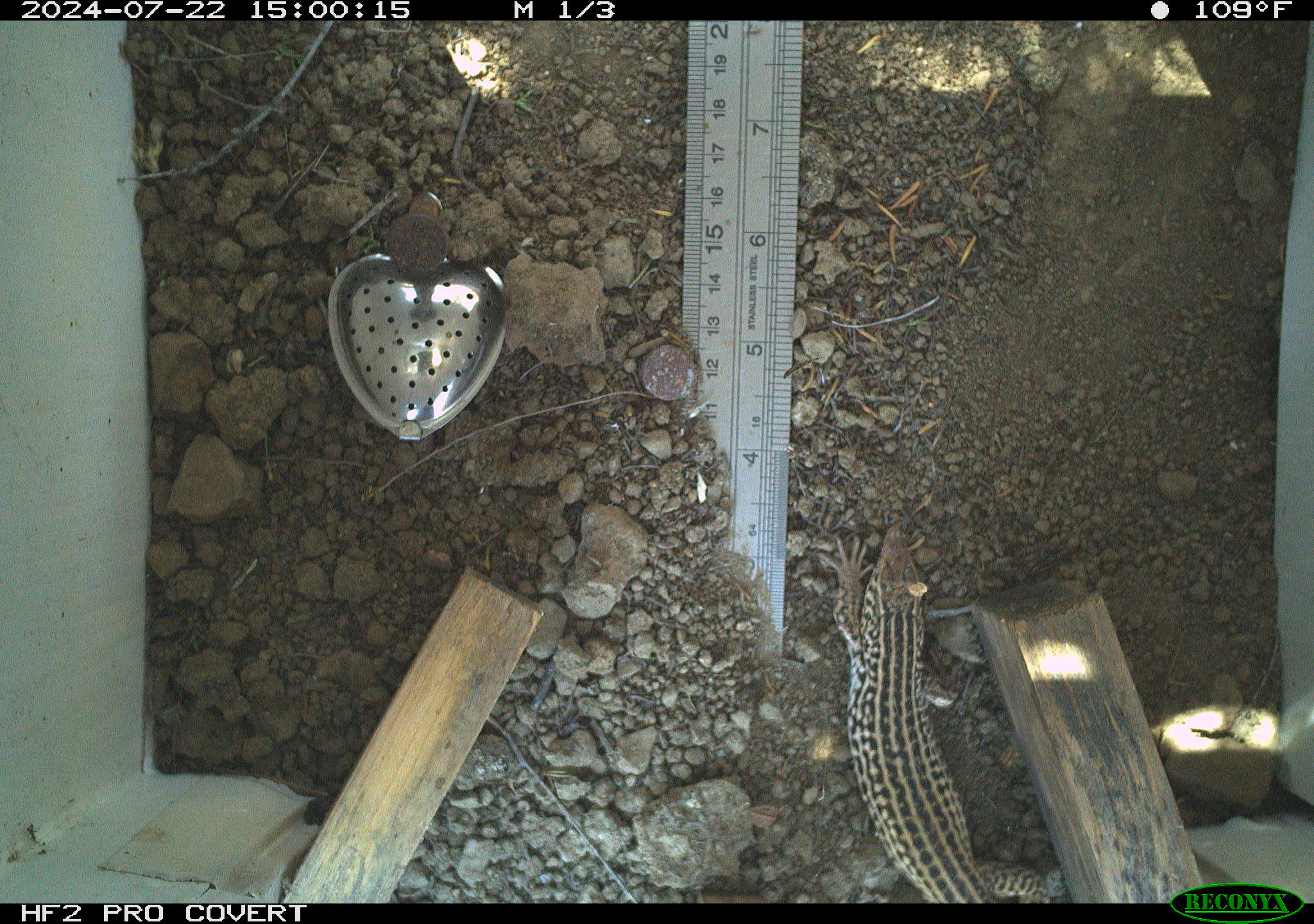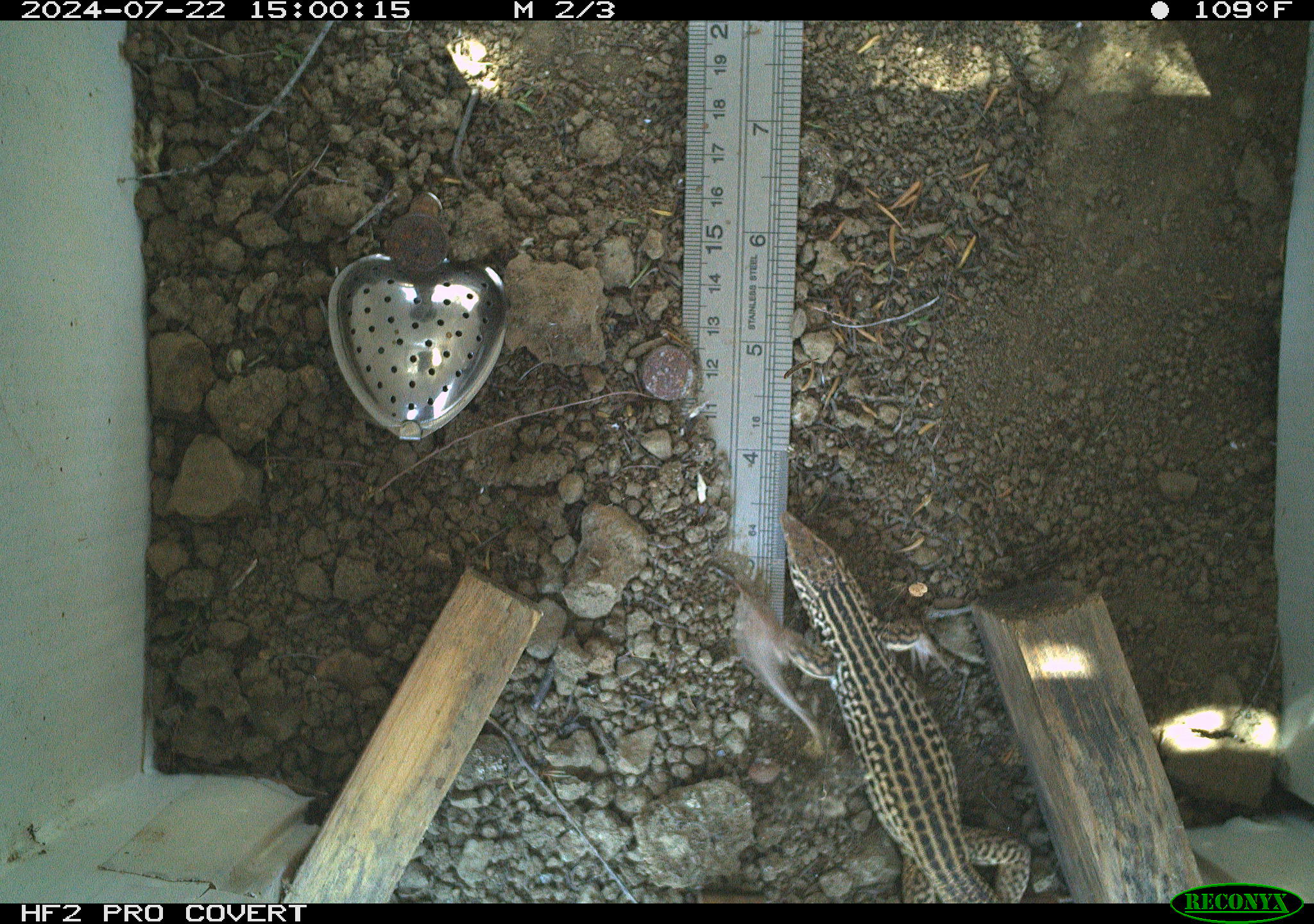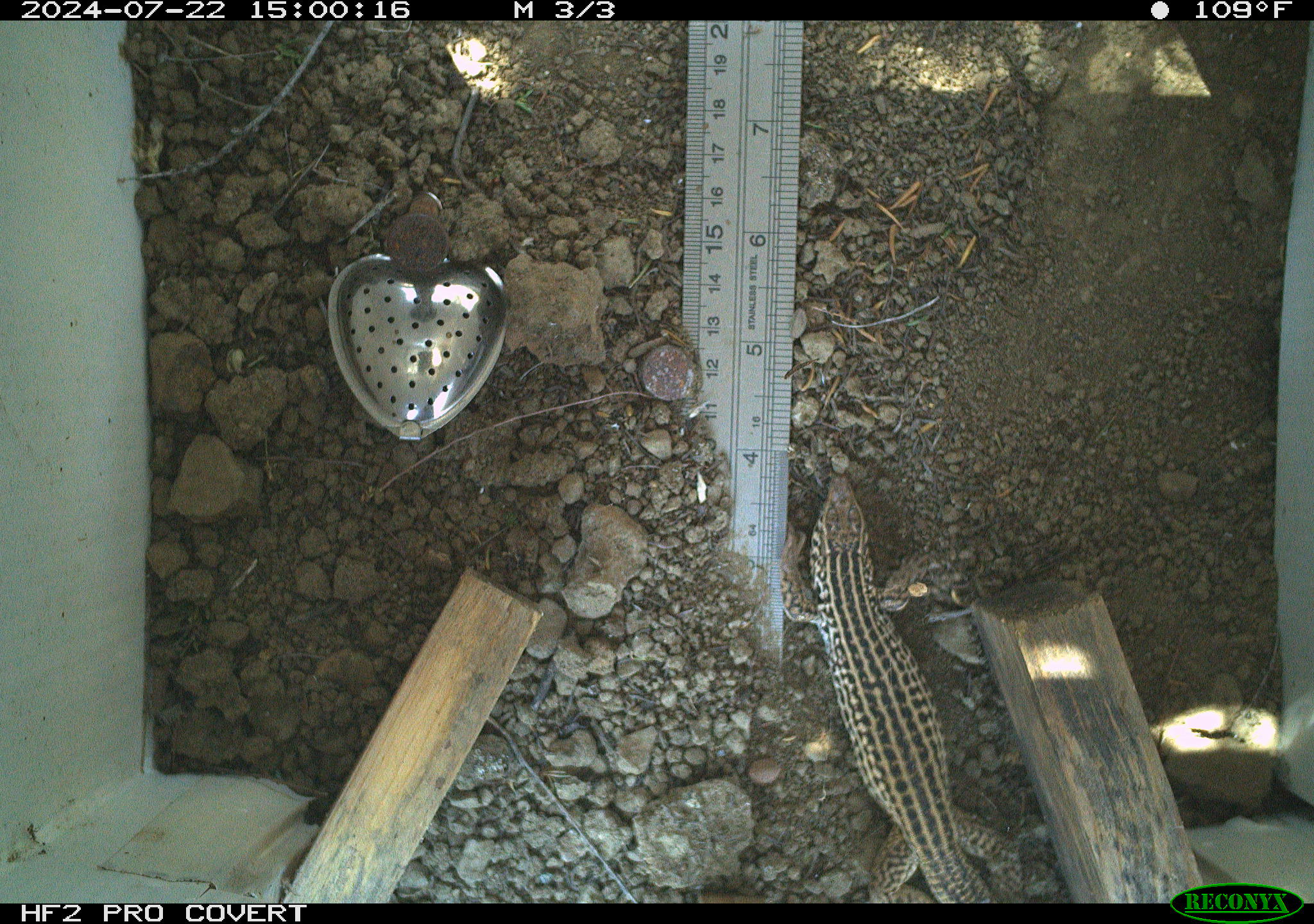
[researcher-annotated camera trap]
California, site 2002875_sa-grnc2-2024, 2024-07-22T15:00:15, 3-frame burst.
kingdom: Animalia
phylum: Chordata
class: Reptilia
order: Squamata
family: Teiidae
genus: Aspidoscelis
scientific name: Aspidoscelis tigris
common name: western whiptail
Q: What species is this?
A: Western whiptail (Aspidoscelis tigris).